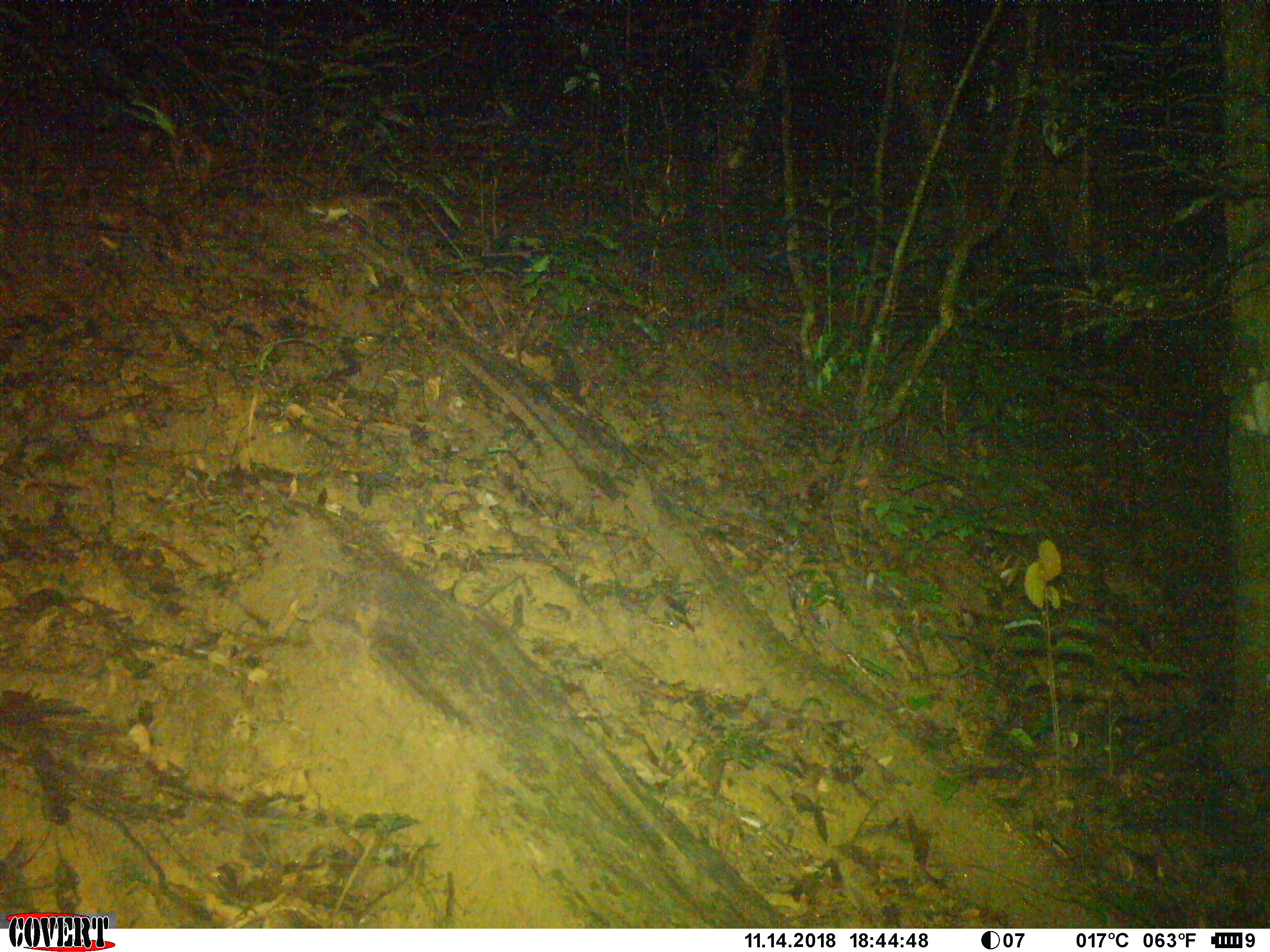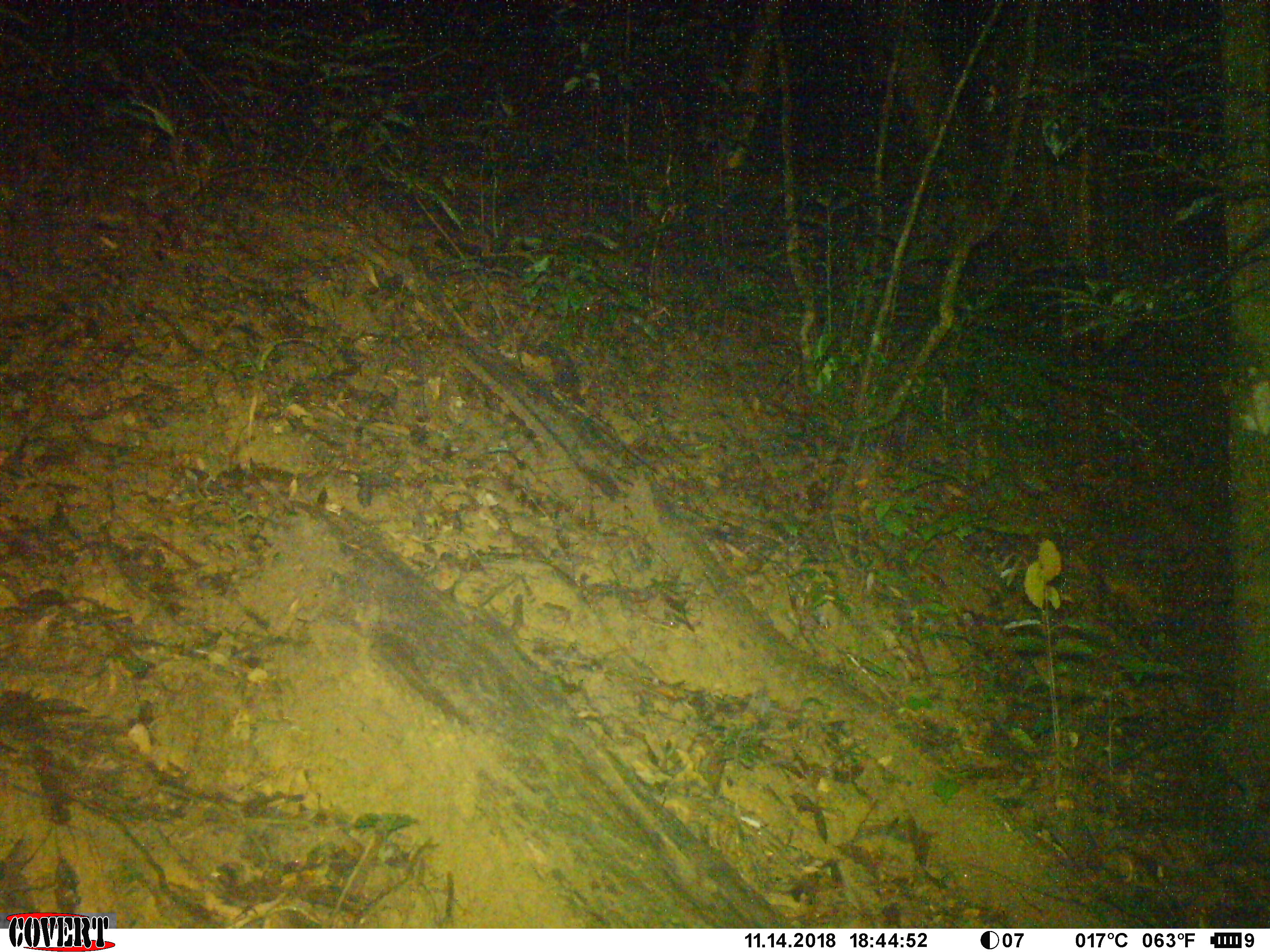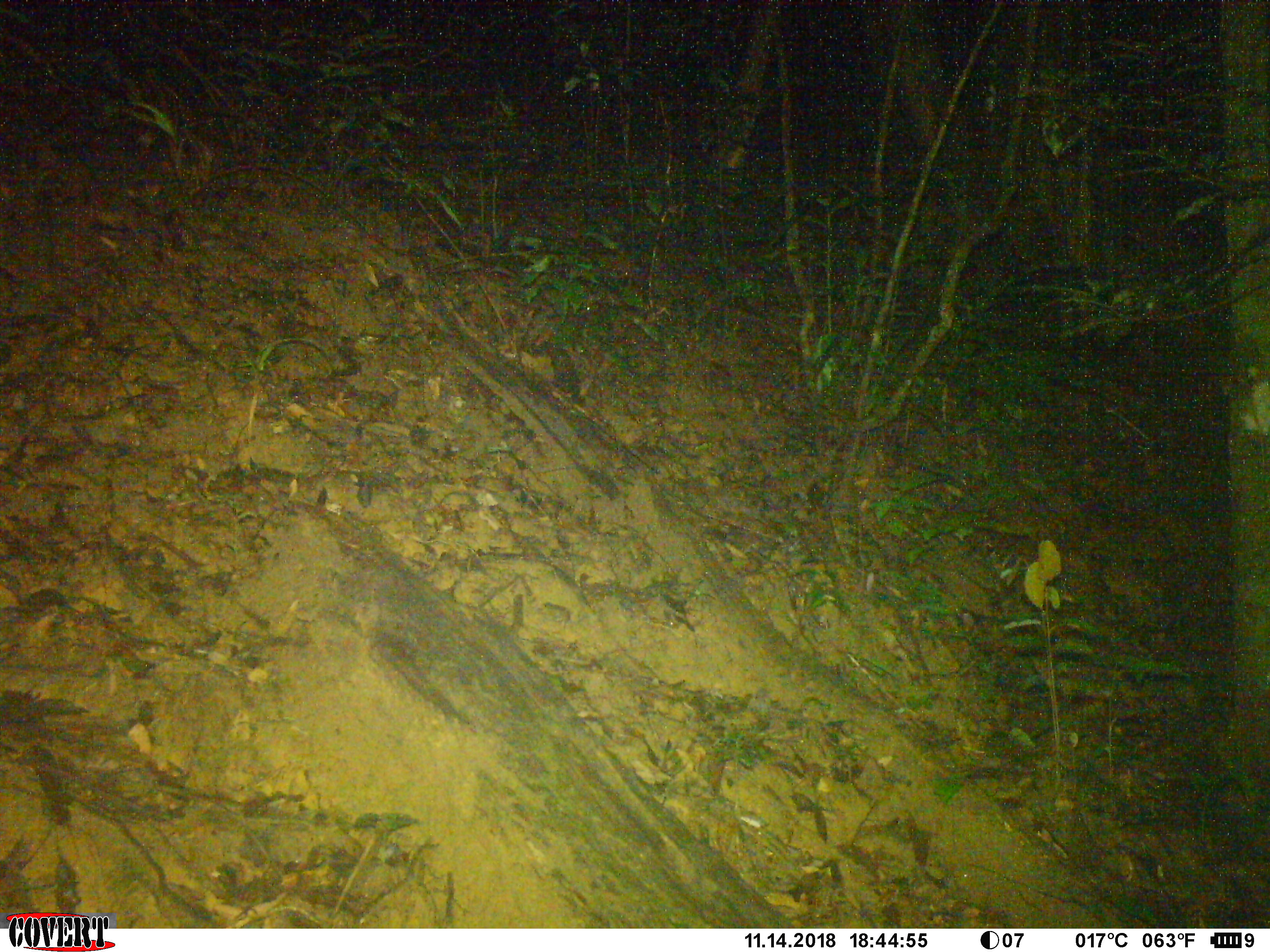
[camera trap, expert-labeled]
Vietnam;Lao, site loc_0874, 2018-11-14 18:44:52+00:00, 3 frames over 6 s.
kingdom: Animalia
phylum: Chordata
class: Mammalia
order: Rodentia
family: Muridae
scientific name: Muridae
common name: old-world mice and rats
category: unidentified murid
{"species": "unidentified murid (old-world mice and rats) (Muridae)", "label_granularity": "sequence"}